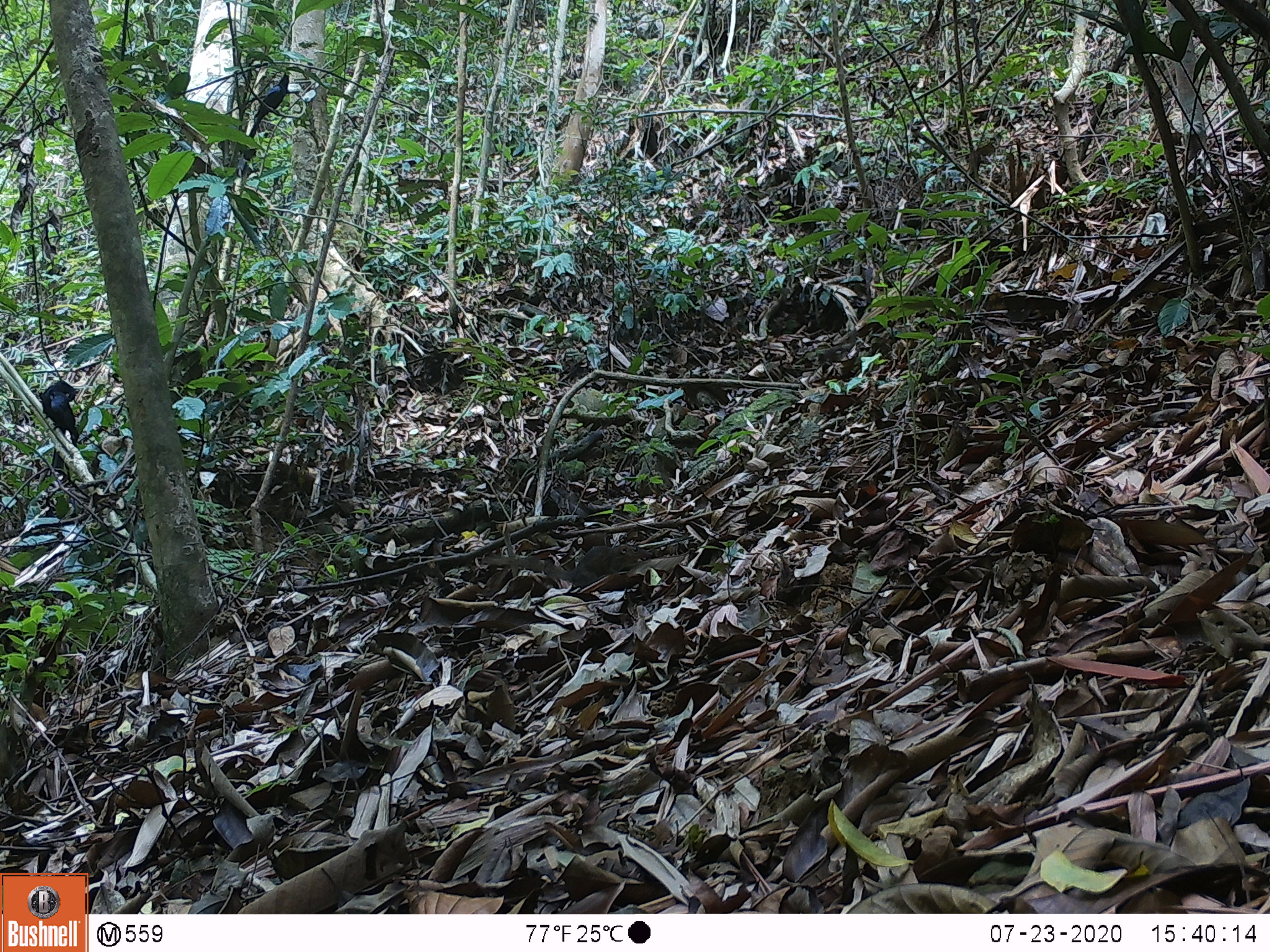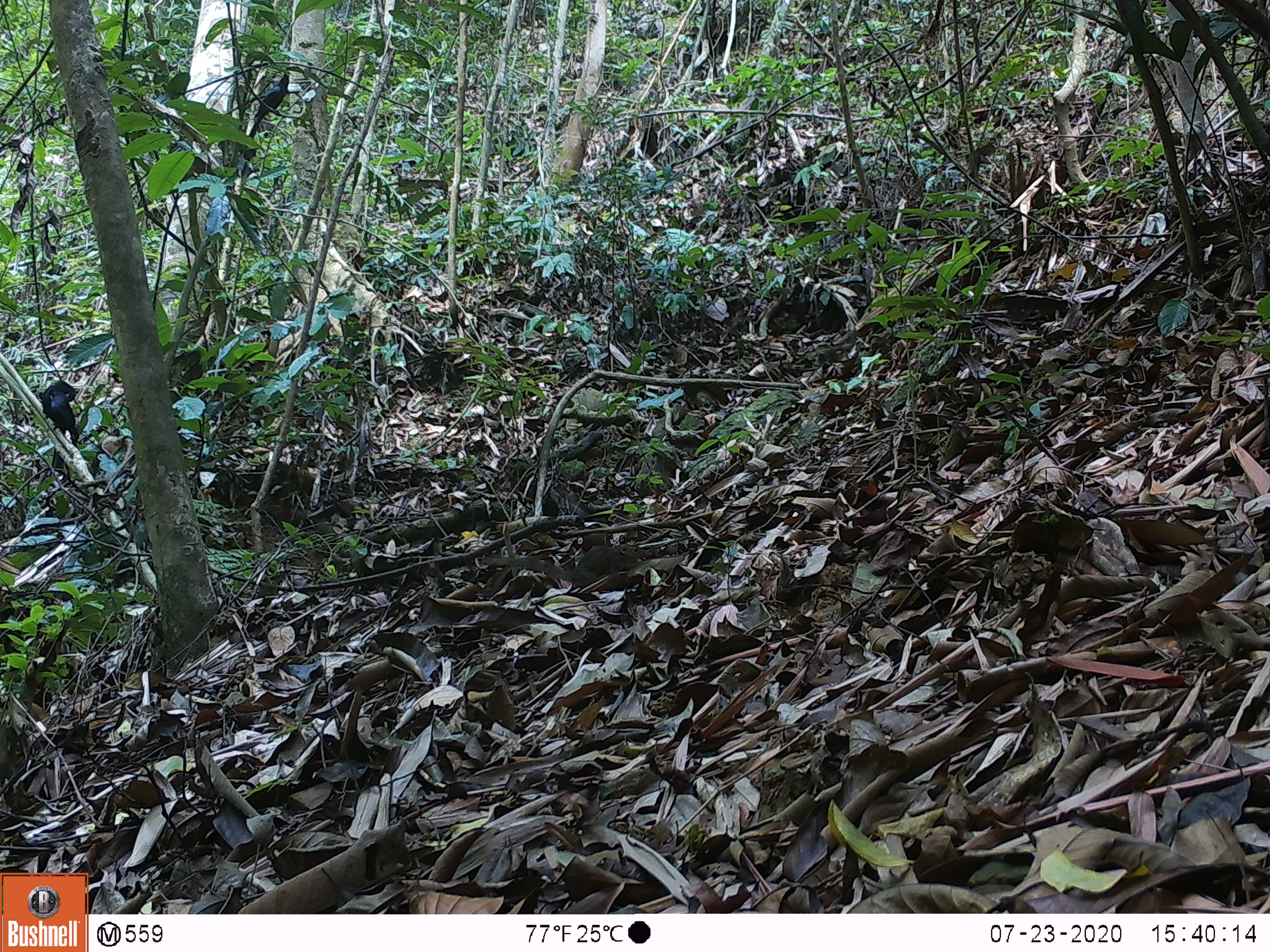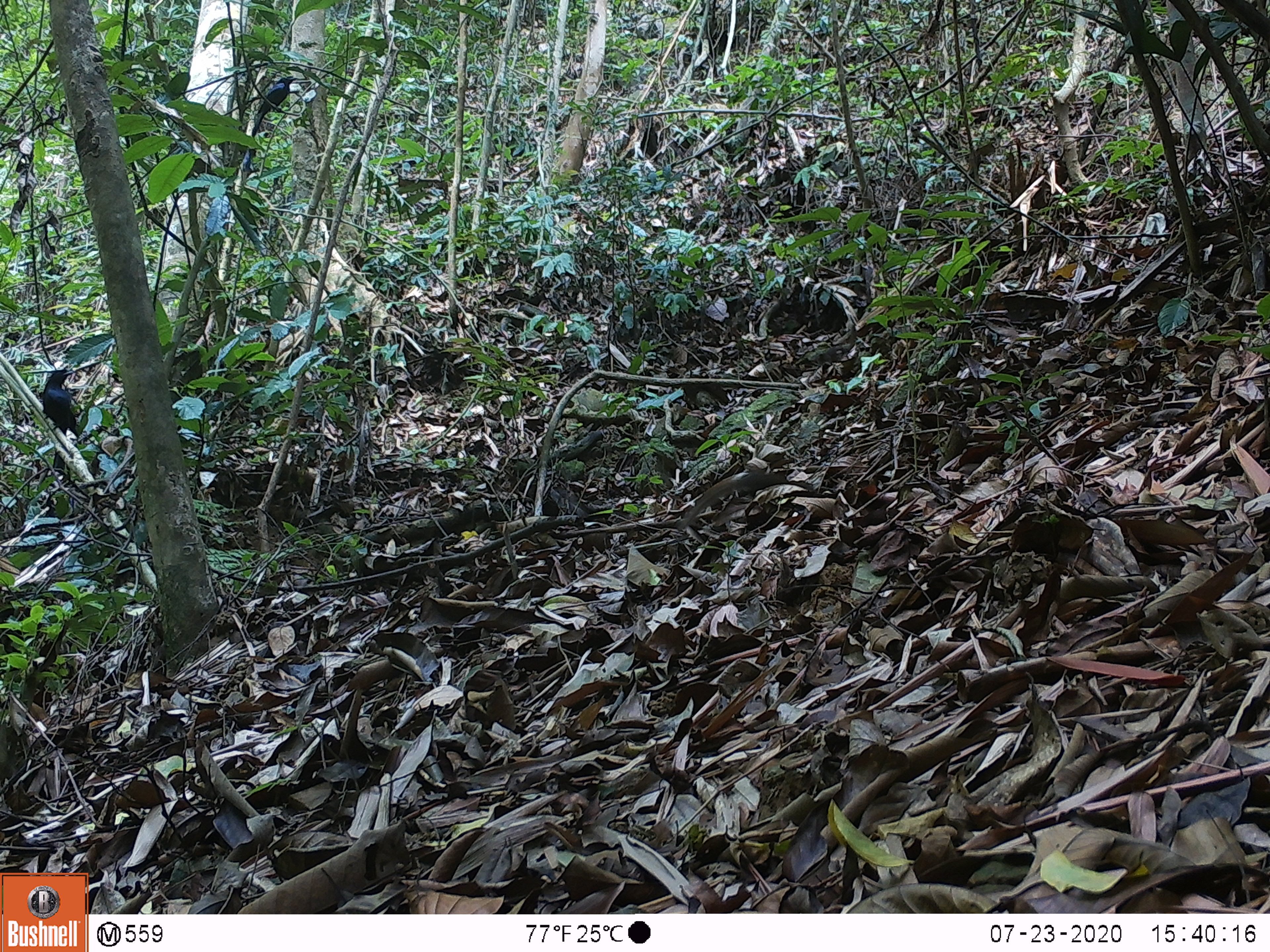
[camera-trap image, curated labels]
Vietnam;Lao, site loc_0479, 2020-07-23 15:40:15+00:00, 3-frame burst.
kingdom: Animalia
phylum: Chordata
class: Mammalia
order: Scandentia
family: Tupaiidae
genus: Tupaia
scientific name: Tupaia belangeri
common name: northern treeshrew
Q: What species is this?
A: Northern treeshrew (Tupaia belangeri).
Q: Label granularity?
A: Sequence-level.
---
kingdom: Animalia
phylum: Chordata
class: Aves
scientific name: Aves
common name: bird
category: unidentified bird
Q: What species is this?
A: Unidentified bird (bird) (Aves).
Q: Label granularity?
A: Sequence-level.